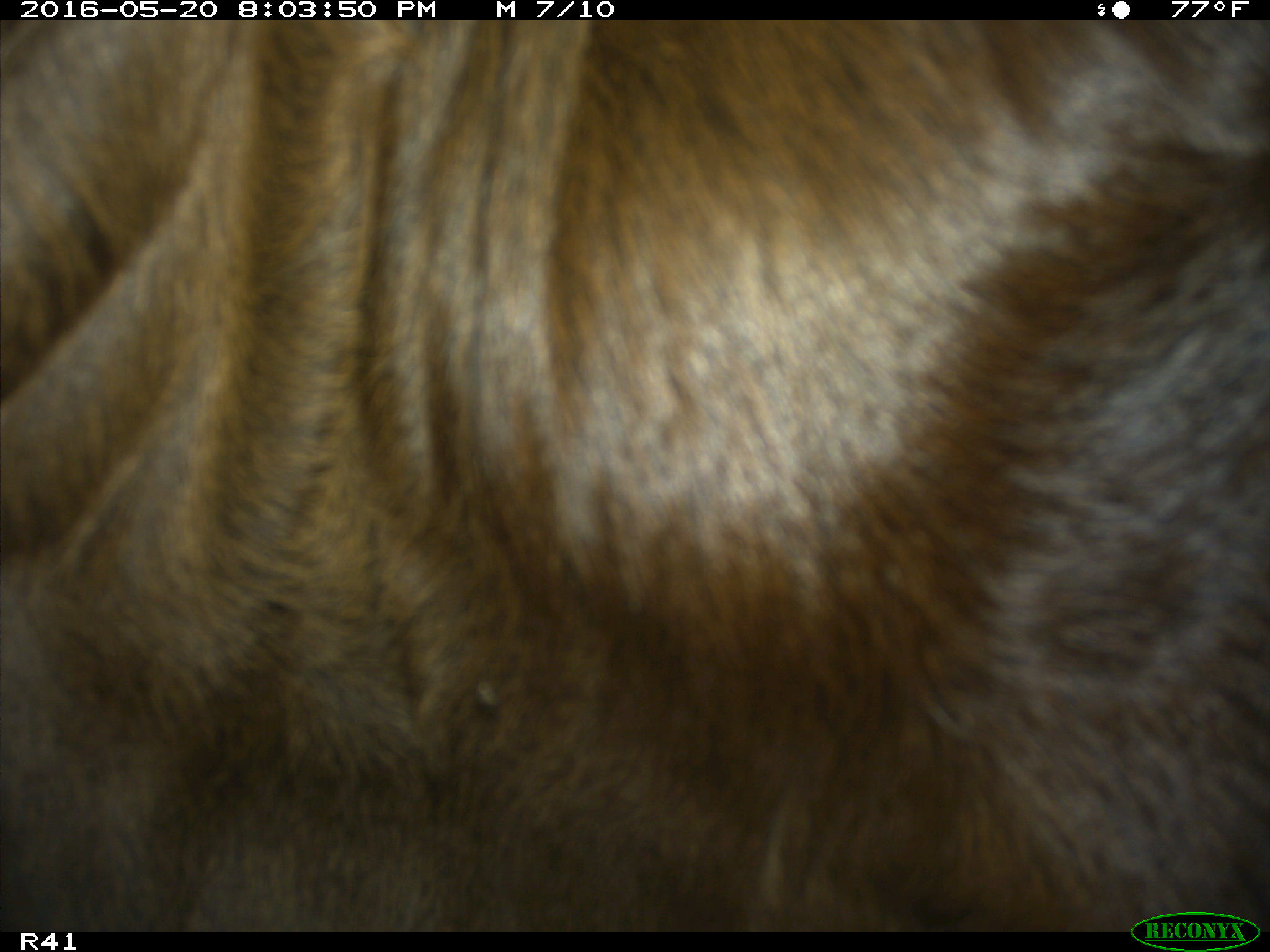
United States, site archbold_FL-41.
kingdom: Animalia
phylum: Chordata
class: Mammalia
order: Artiodactyla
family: Bovidae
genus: Bos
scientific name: Bos taurus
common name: domestic cow